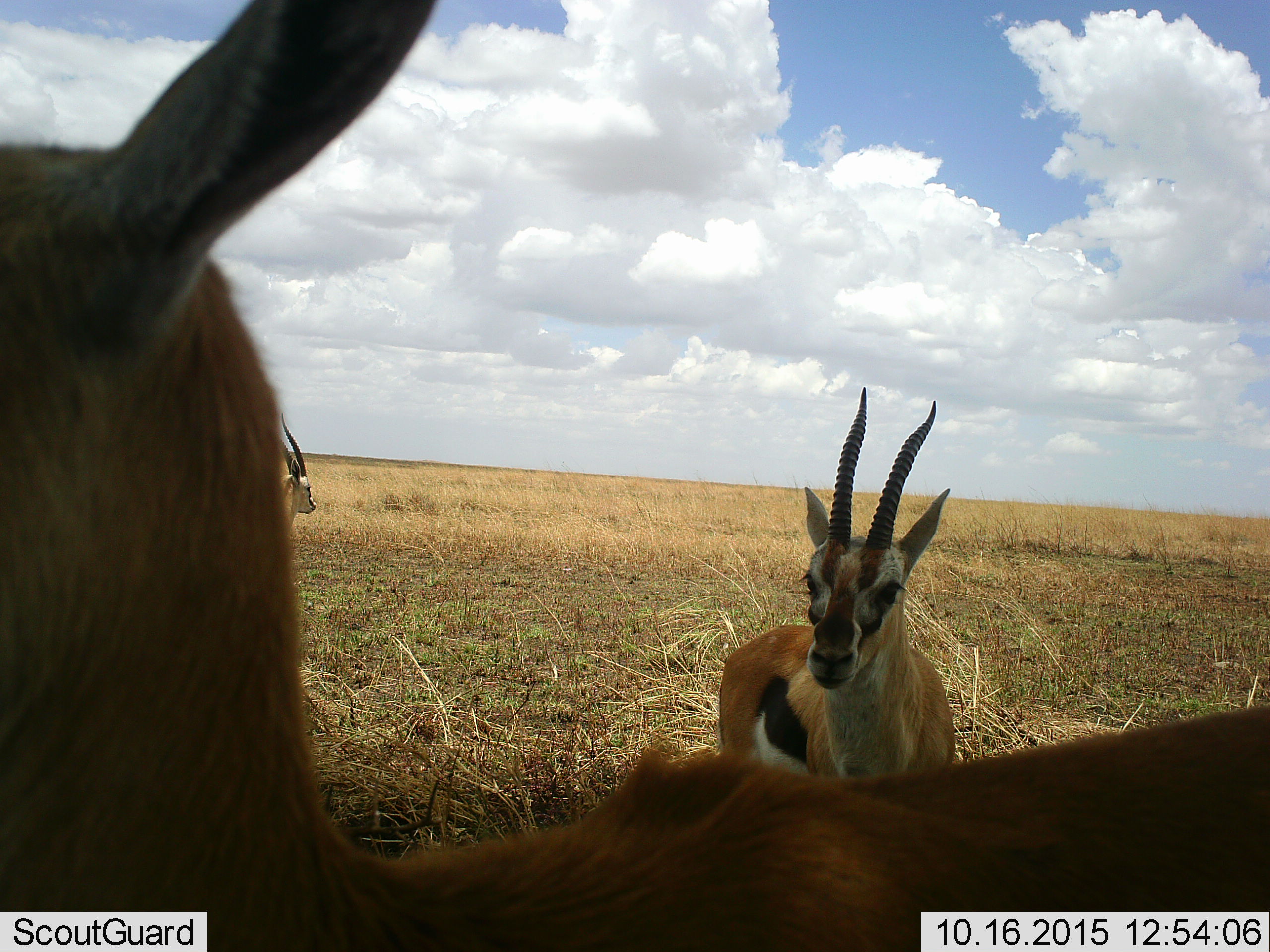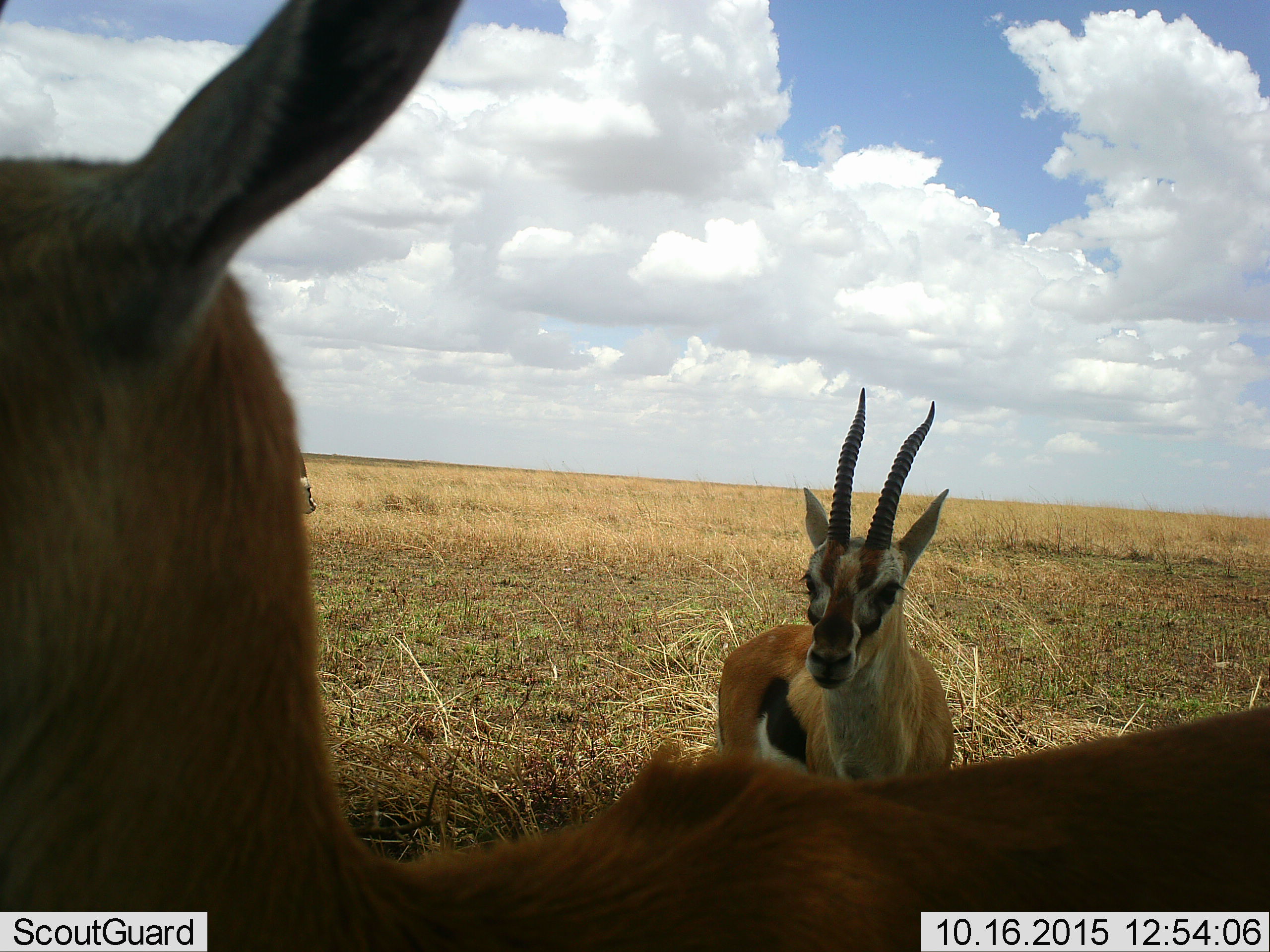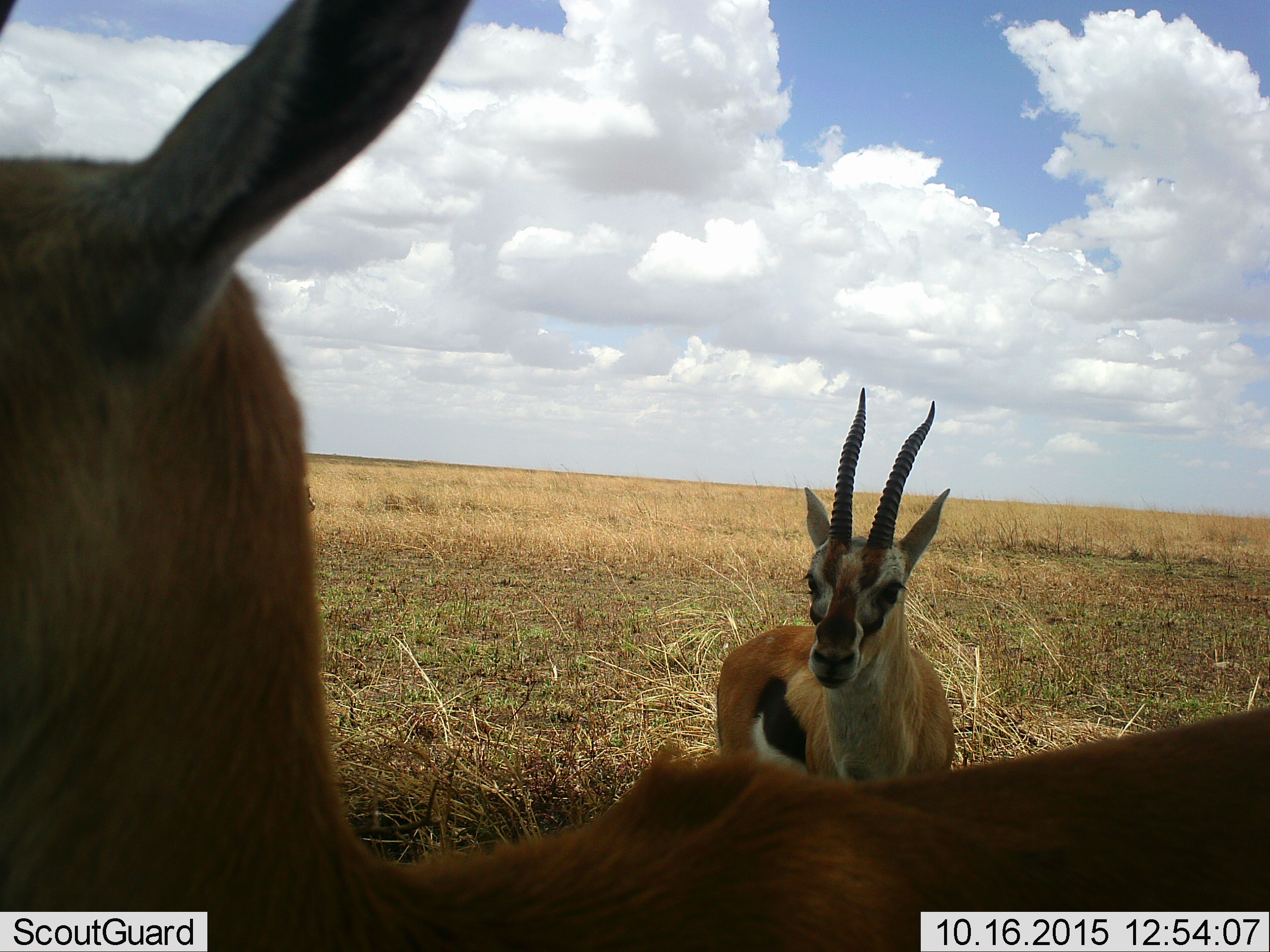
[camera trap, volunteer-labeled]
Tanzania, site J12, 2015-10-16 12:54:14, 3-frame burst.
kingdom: Animalia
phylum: Chordata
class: Mammalia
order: Artiodactyla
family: Bovidae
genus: Eudorcas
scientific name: Eudorcas thomsonii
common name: thomson's gazelle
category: gazellethomsons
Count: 3.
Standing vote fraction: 88%.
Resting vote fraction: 0%.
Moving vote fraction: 12%.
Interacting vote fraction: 12%.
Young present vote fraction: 0%.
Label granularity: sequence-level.